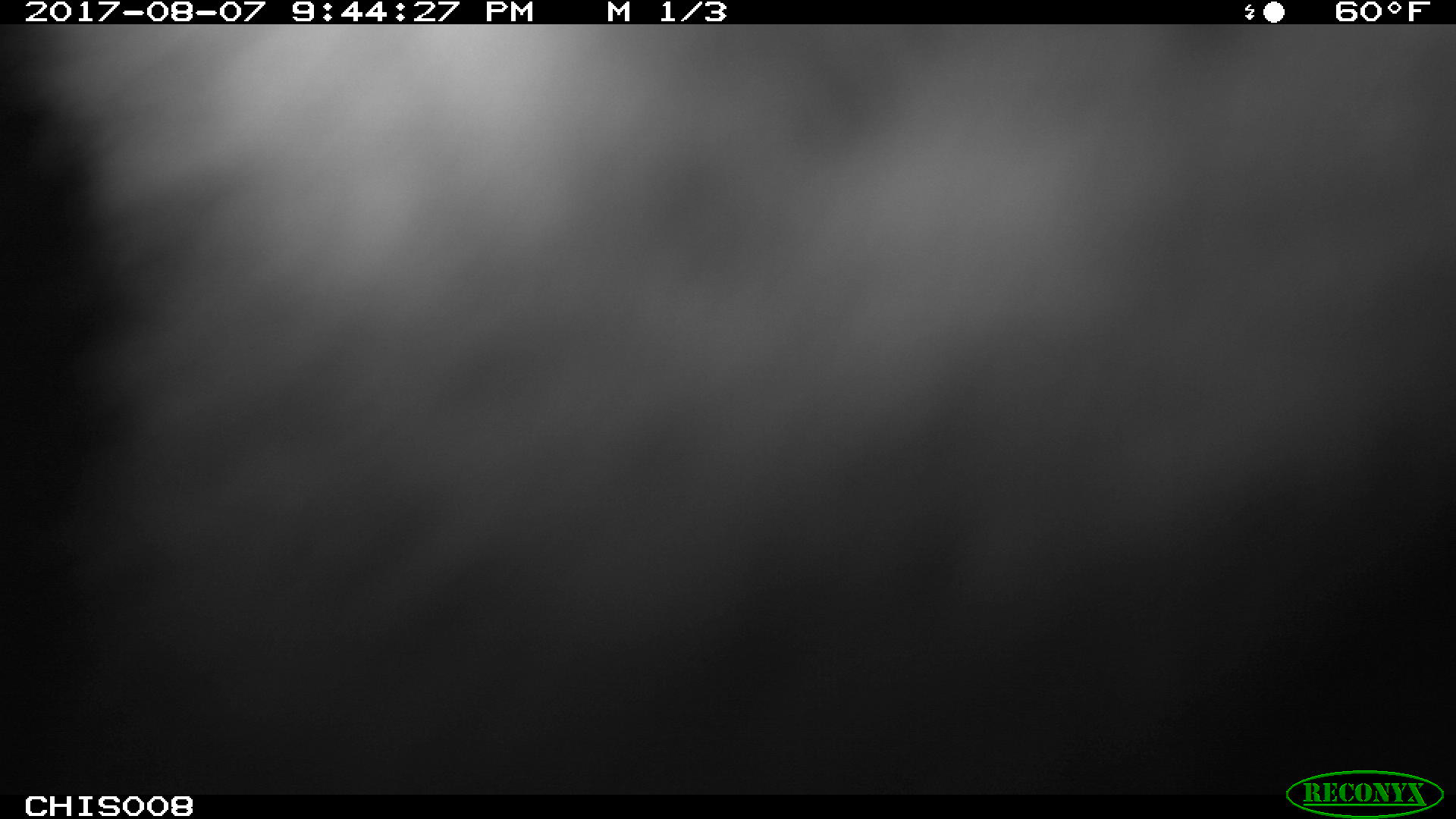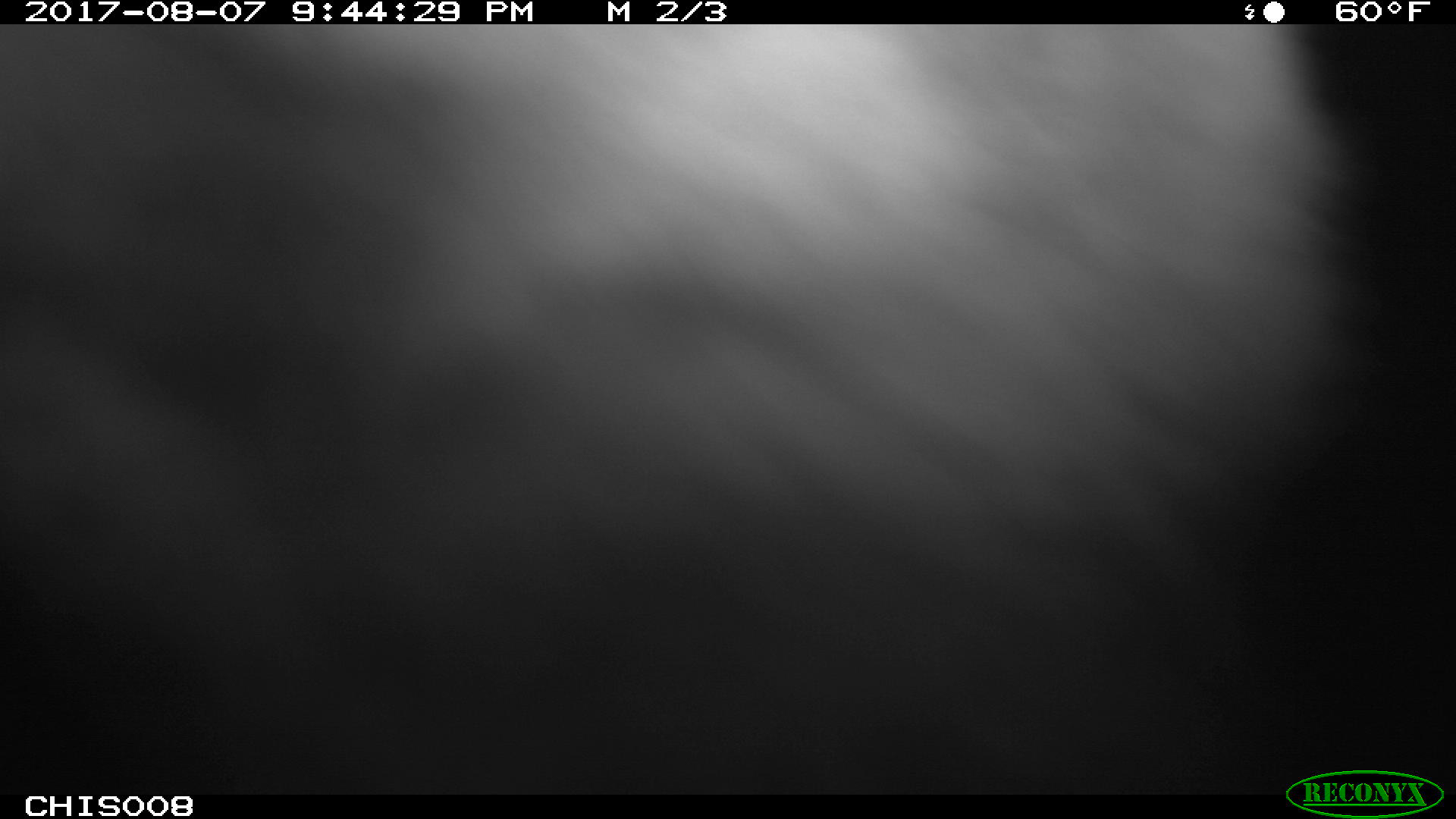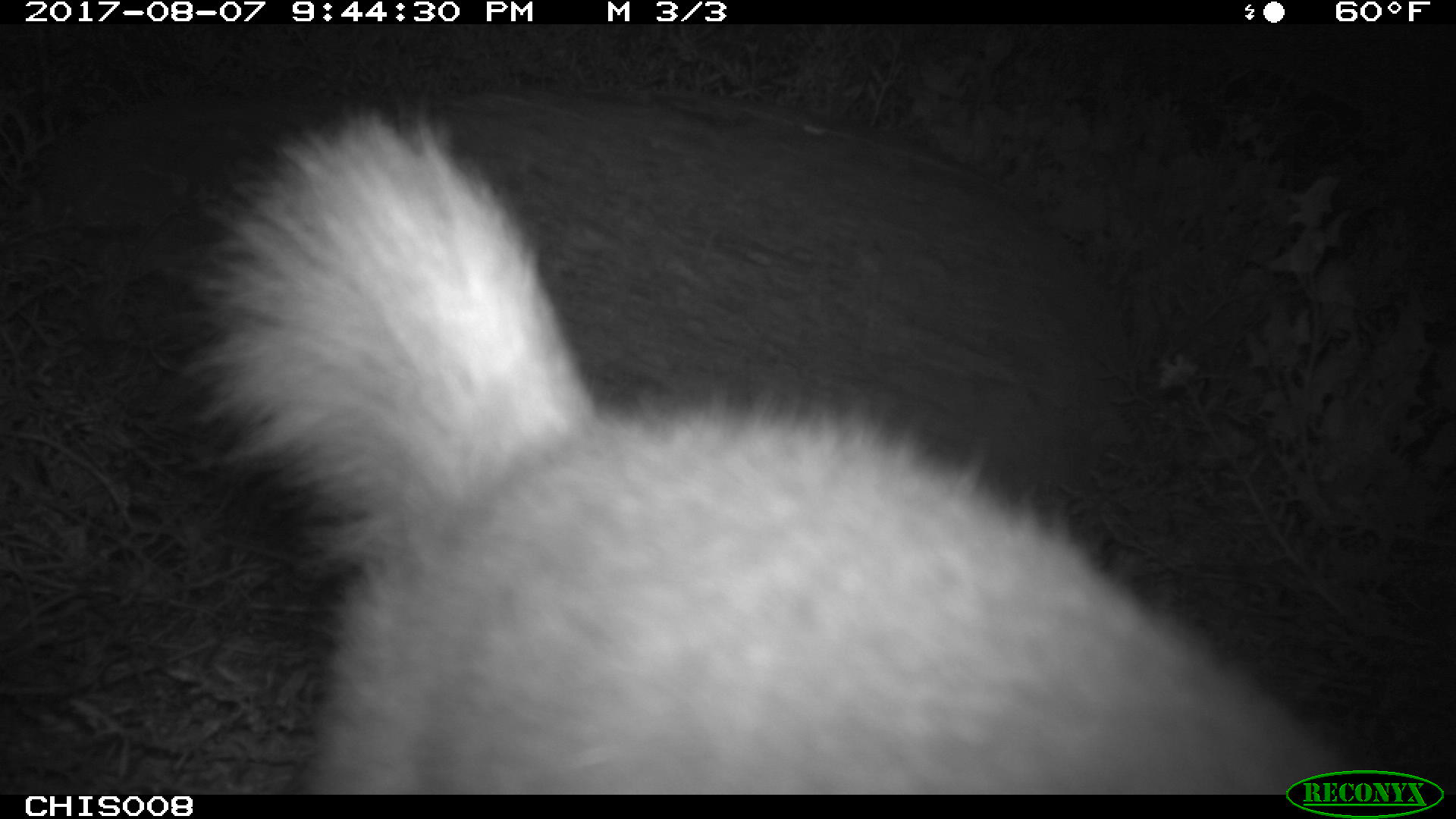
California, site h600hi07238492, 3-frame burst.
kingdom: Animalia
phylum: Chordata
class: Mammalia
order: Carnivora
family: Canidae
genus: Urocyon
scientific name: Urocyon littoralis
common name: island fox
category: fox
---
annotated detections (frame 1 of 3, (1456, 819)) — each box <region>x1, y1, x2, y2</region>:
fox: <region>0, 22, 1455, 795</region>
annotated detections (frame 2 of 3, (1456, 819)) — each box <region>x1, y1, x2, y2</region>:
fox: <region>0, 24, 1382, 794</region>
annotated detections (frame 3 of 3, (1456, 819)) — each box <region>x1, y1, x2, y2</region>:
fox: <region>180, 104, 1356, 791</region>